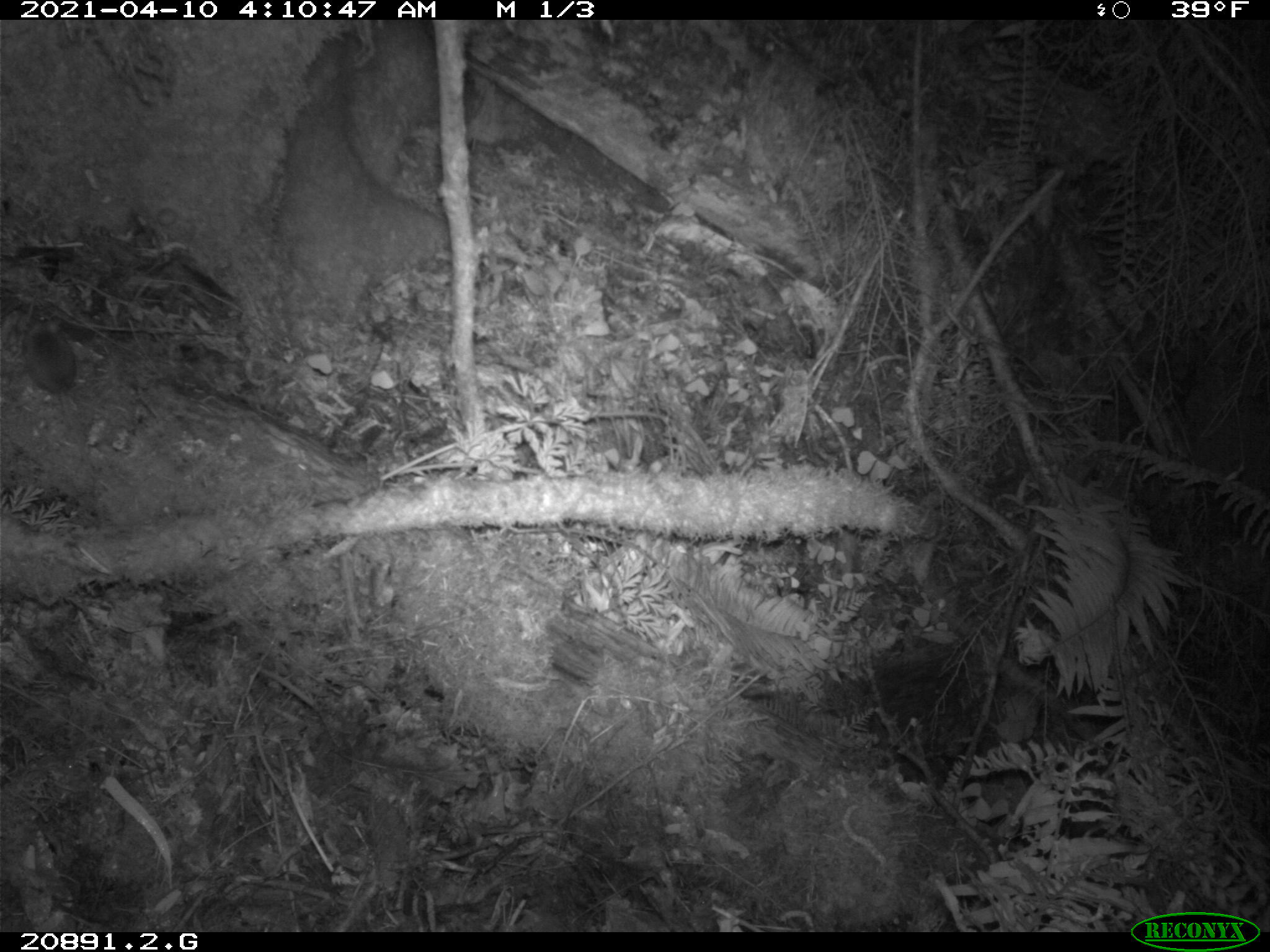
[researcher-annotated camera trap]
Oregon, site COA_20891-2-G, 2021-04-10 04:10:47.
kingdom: Animalia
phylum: Chordata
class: Mammalia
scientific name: Mammalia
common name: small mammal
Small mammal (Mammalia).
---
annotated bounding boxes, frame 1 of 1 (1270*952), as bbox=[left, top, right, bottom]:
small mammal: bbox=[18, 300, 81, 446]